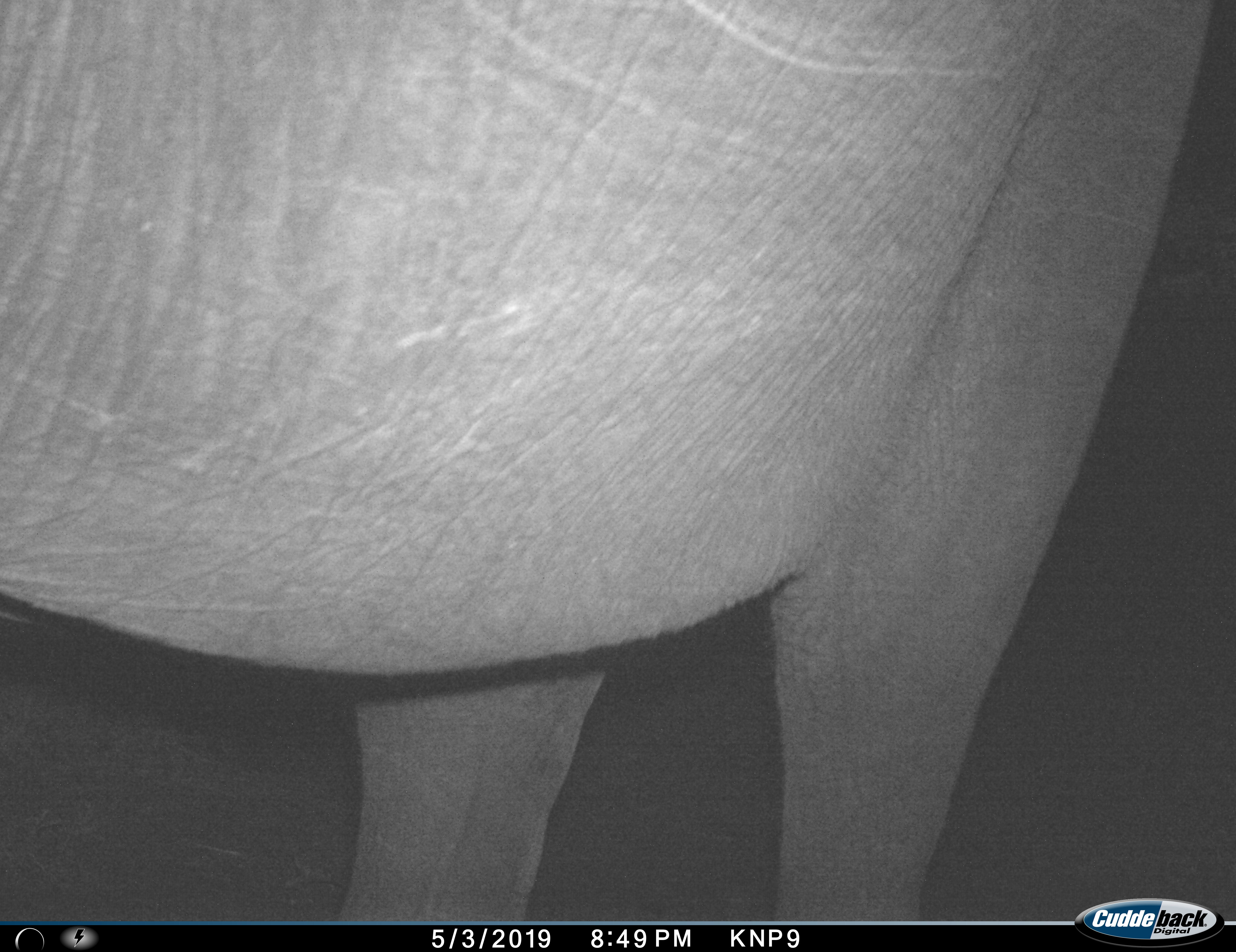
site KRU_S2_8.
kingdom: Animalia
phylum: Chordata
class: Mammalia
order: Proboscidea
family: Elephantidae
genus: Loxodonta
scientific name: Loxodonta africana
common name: african bush elephant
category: elephant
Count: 1.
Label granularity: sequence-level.